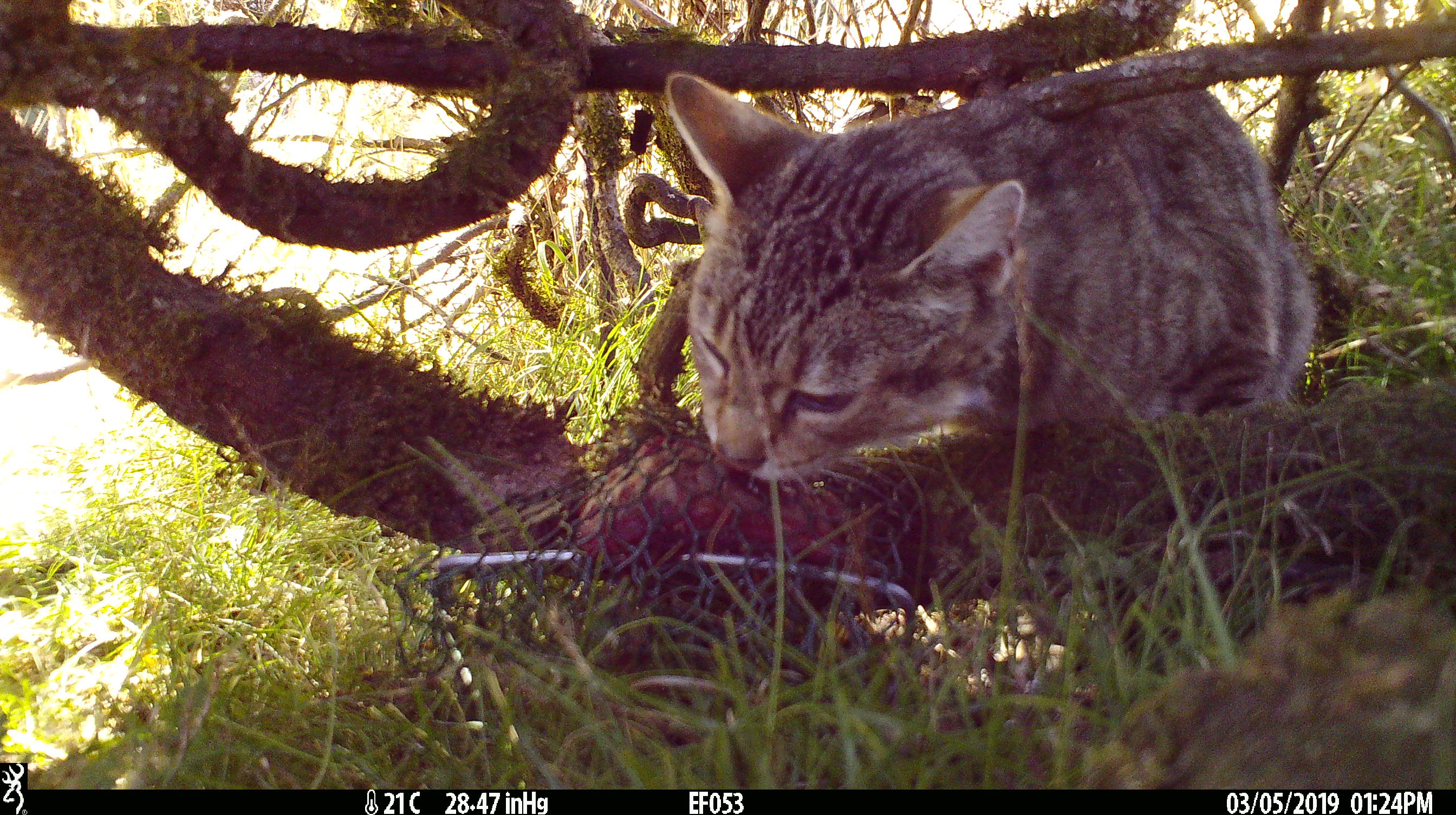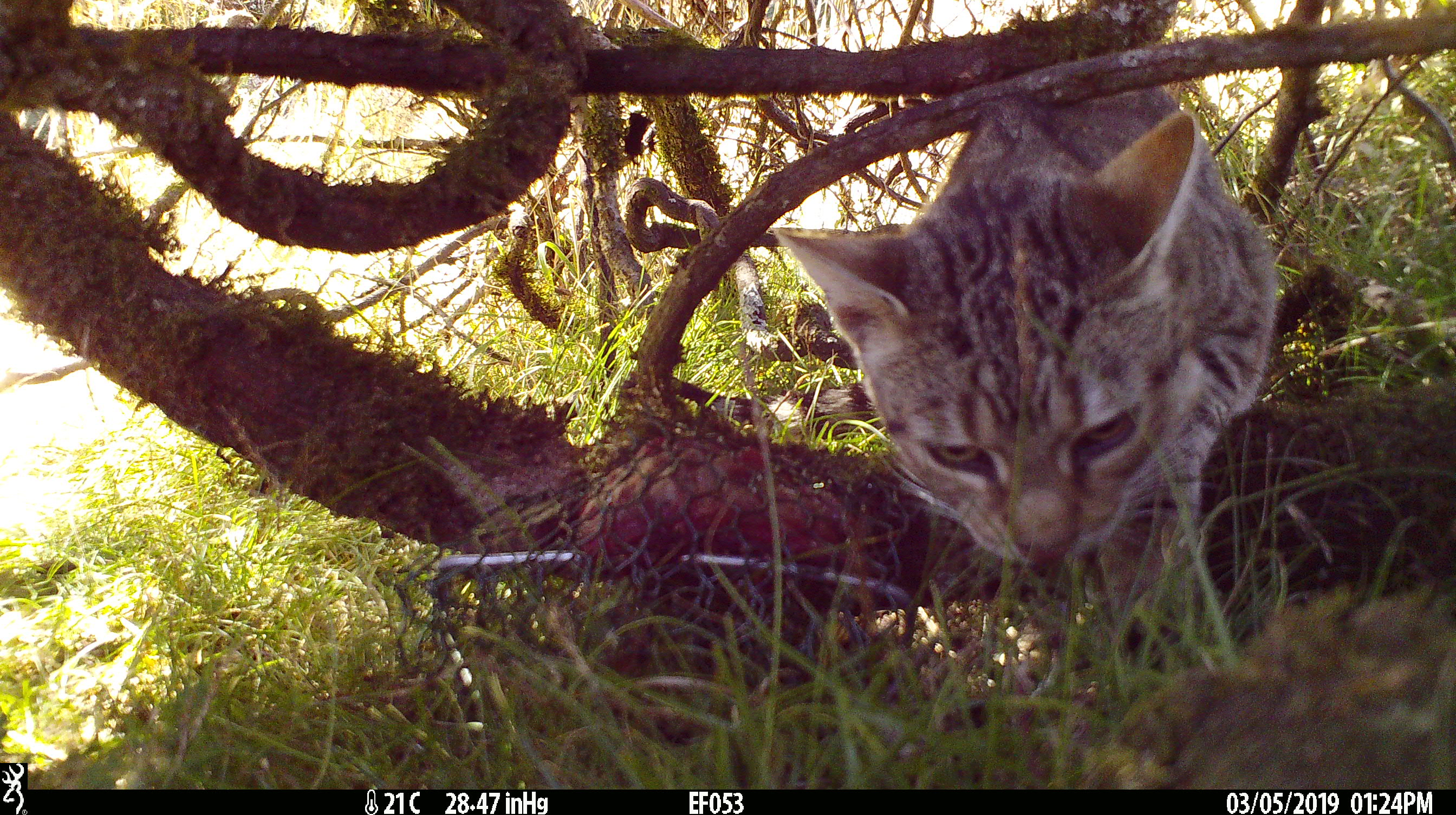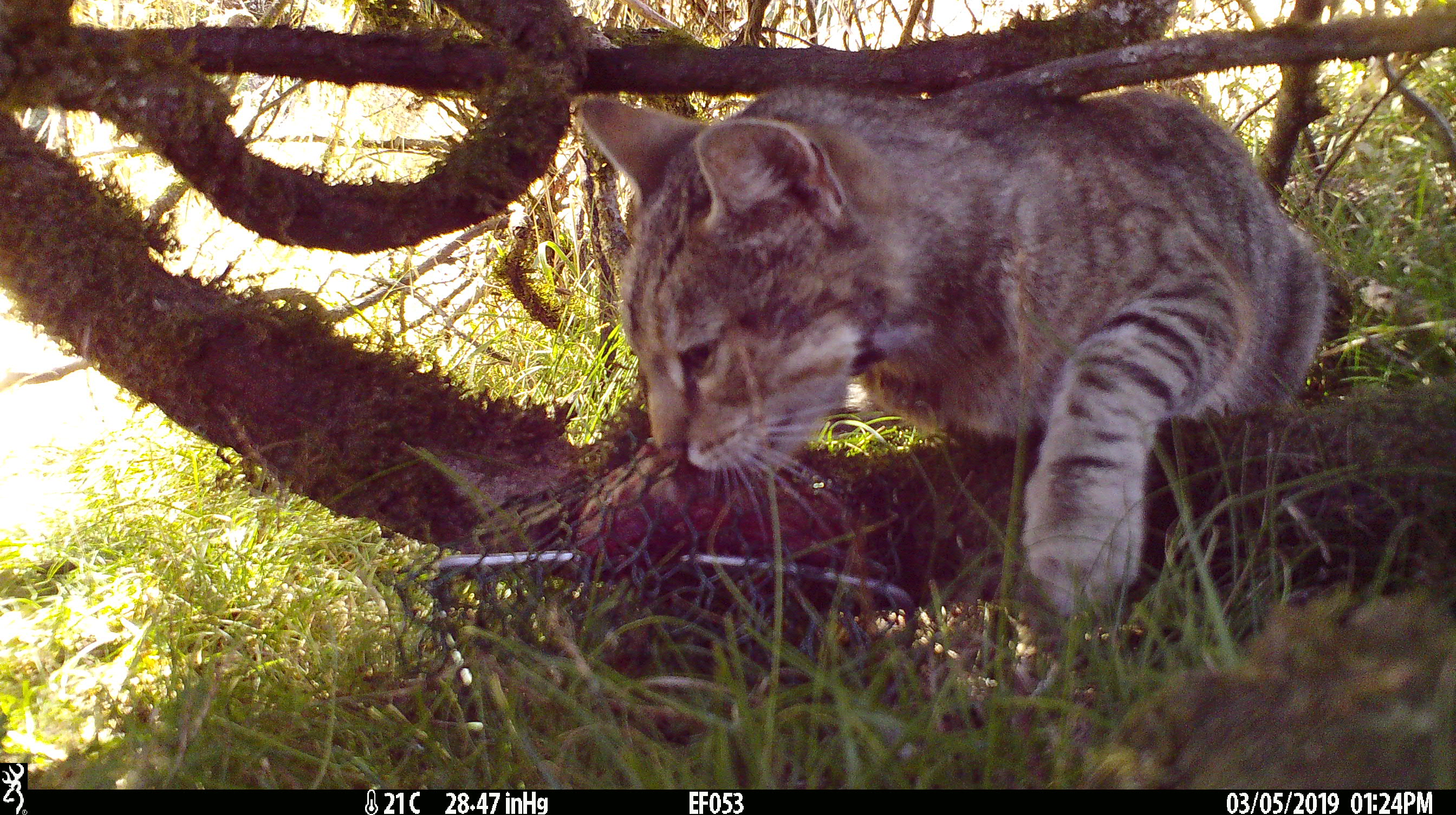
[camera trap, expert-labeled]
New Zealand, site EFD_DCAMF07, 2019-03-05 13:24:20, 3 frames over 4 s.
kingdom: Animalia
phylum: Chordata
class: Mammalia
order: Carnivora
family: Felidae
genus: Felis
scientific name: Felis catus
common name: domestic cat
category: cat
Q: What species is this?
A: Cat (domestic cat) (Felis catus).